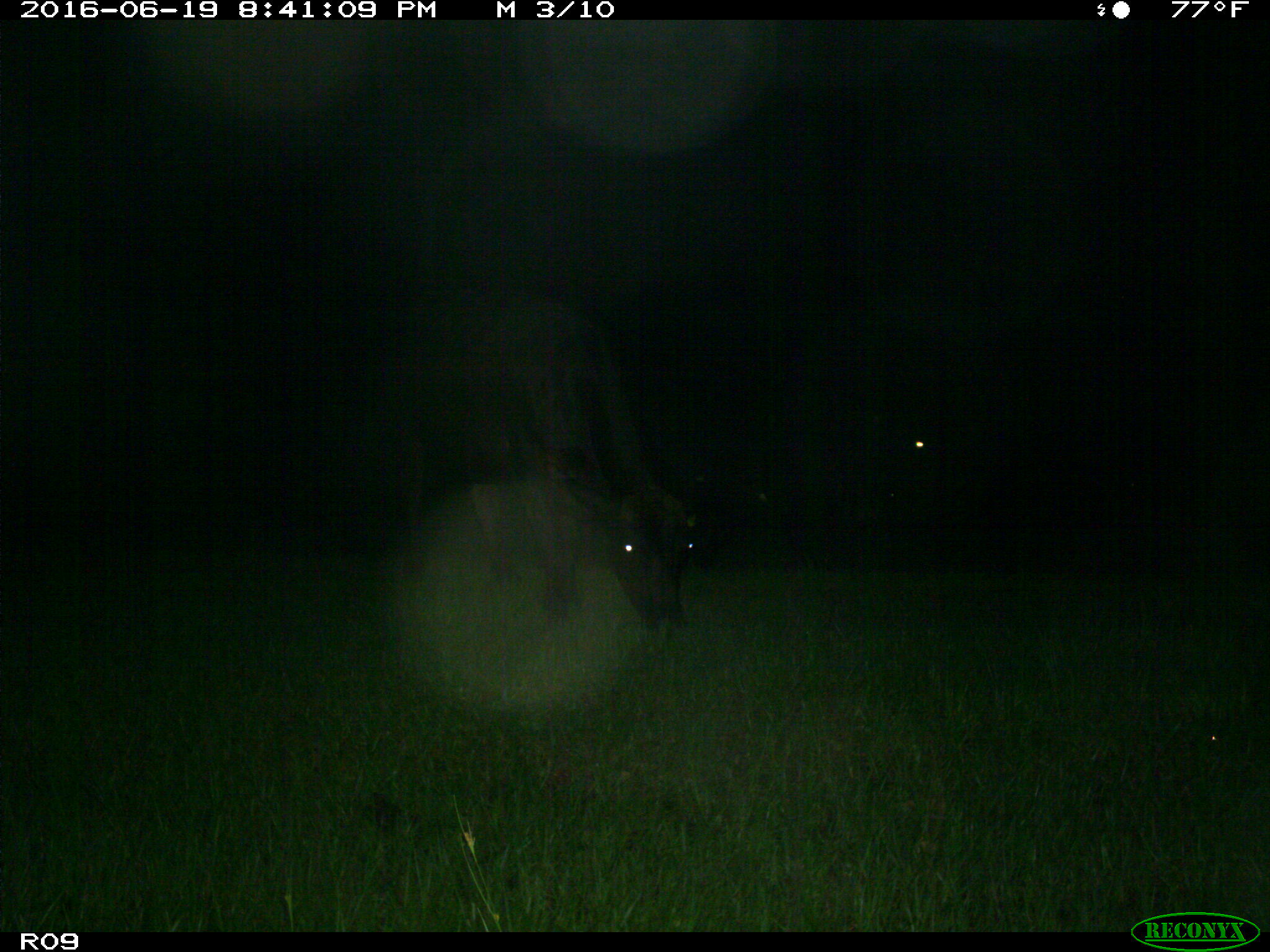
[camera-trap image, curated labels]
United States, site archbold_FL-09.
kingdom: Animalia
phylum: Chordata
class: Mammalia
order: Artiodactyla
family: Bovidae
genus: Bos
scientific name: Bos taurus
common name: domestic cow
Bos taurus (domestic cow).